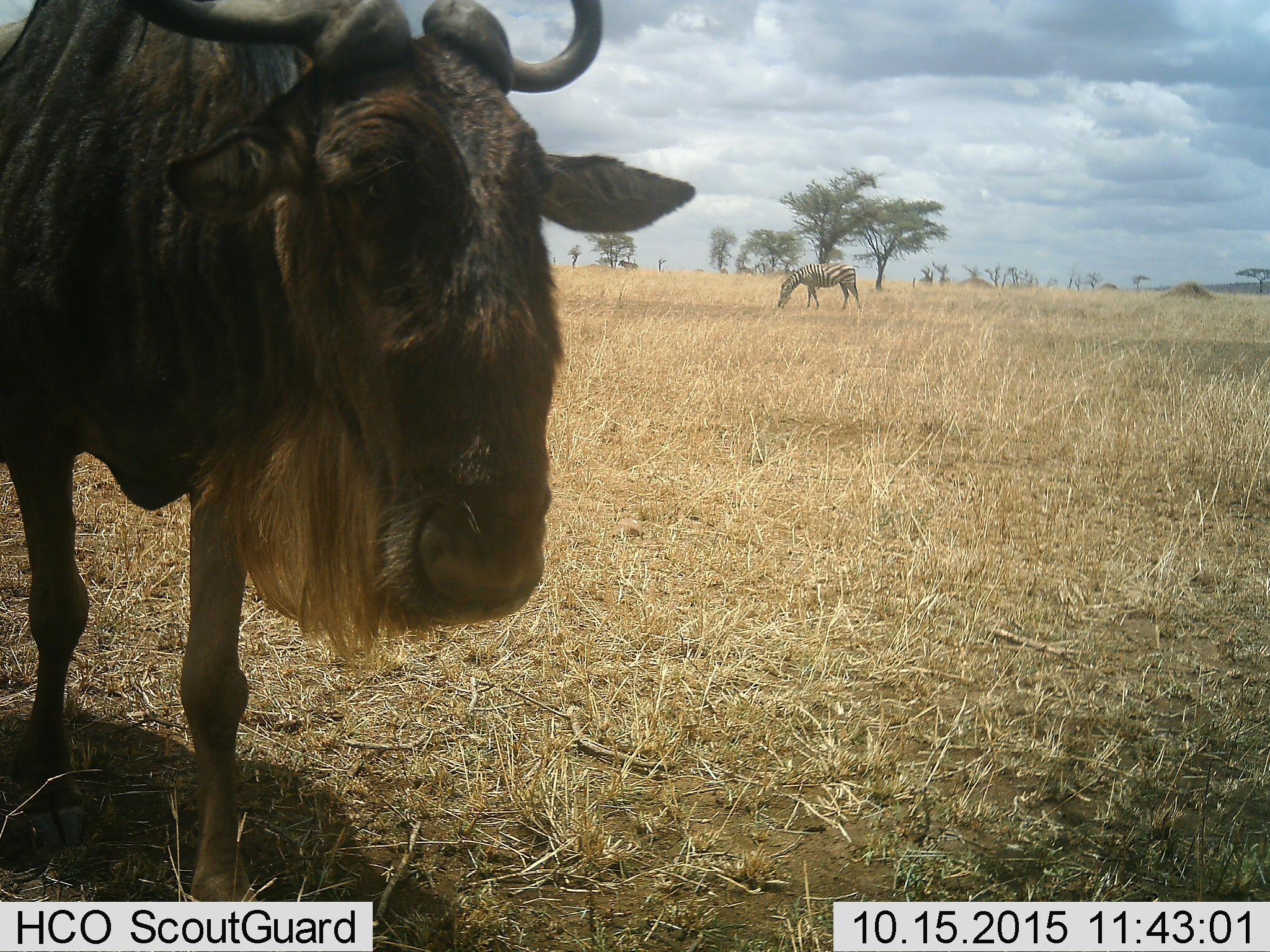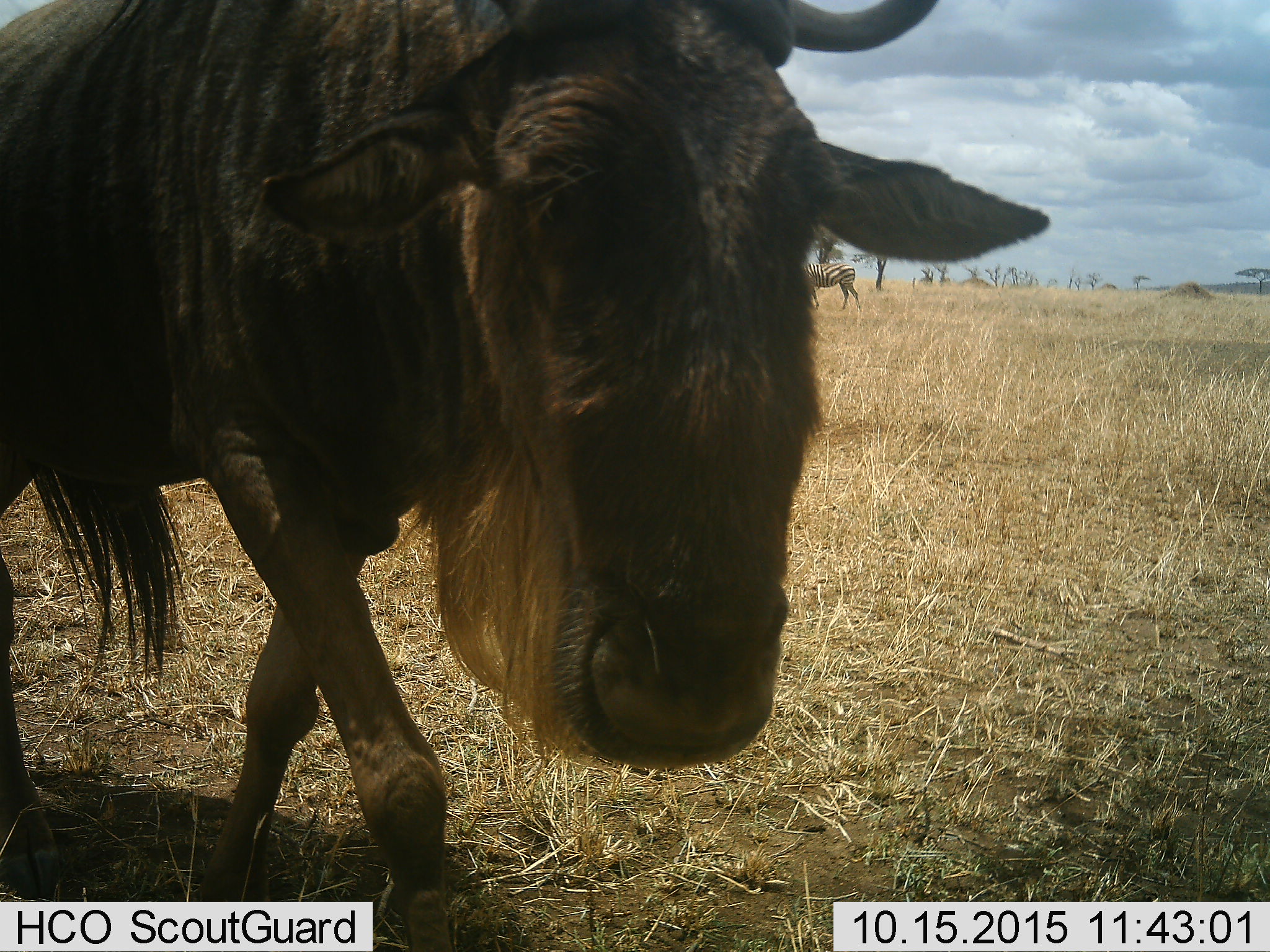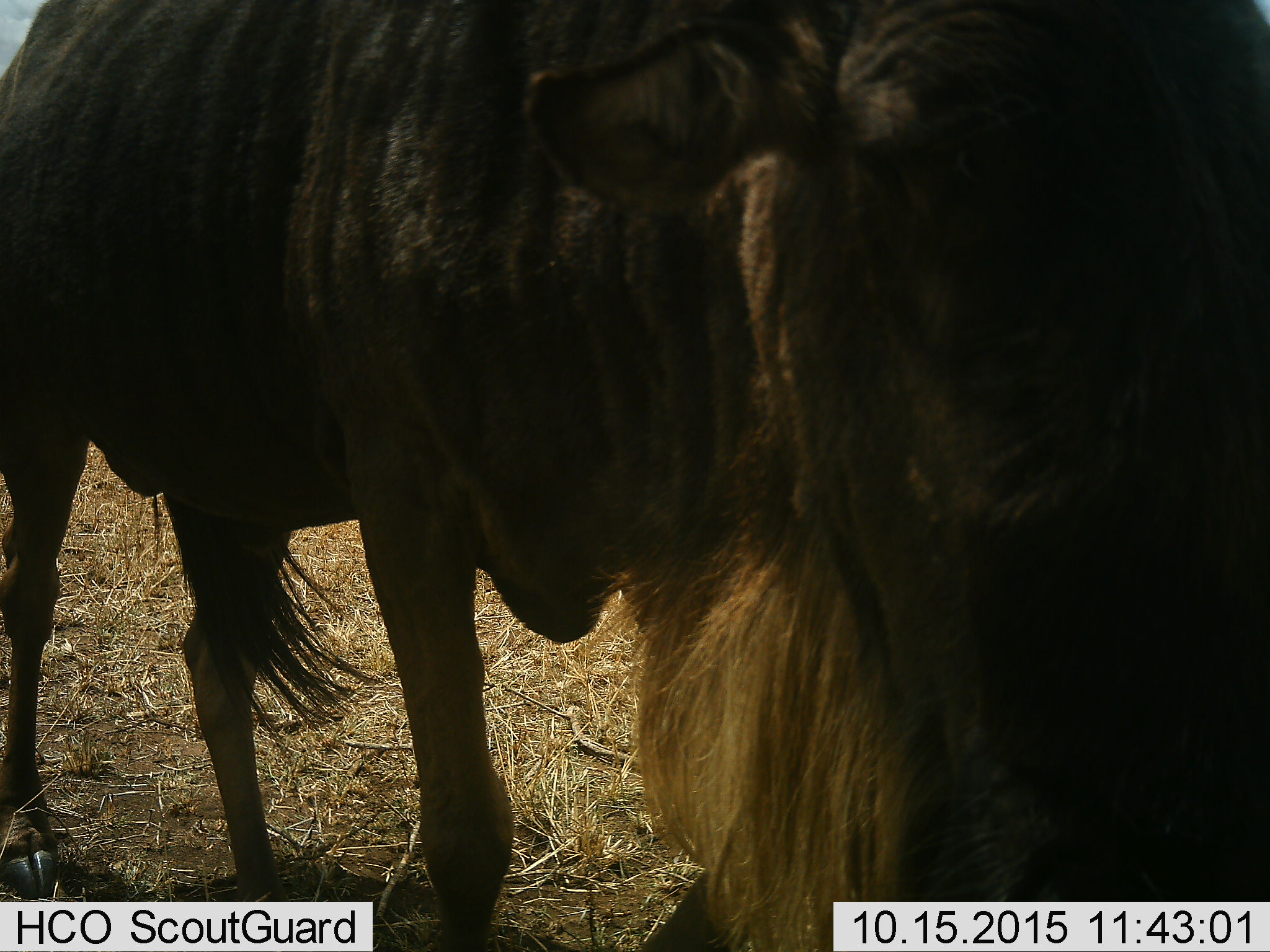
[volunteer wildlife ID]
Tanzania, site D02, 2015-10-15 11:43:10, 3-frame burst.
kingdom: Animalia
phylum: Chordata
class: Mammalia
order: Artiodactyla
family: Bovidae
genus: Connochaetes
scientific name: Connochaetes taurinus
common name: blue wildebeest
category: wildebeest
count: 1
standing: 29%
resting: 0%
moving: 88%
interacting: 0%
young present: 0%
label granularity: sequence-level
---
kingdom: Animalia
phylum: Chordata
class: Mammalia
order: Perissodactyla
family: Equidae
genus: Equus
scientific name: Equus quagga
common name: plains zebra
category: zebra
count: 1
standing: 36%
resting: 0%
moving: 0%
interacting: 0%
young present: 0%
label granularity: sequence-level